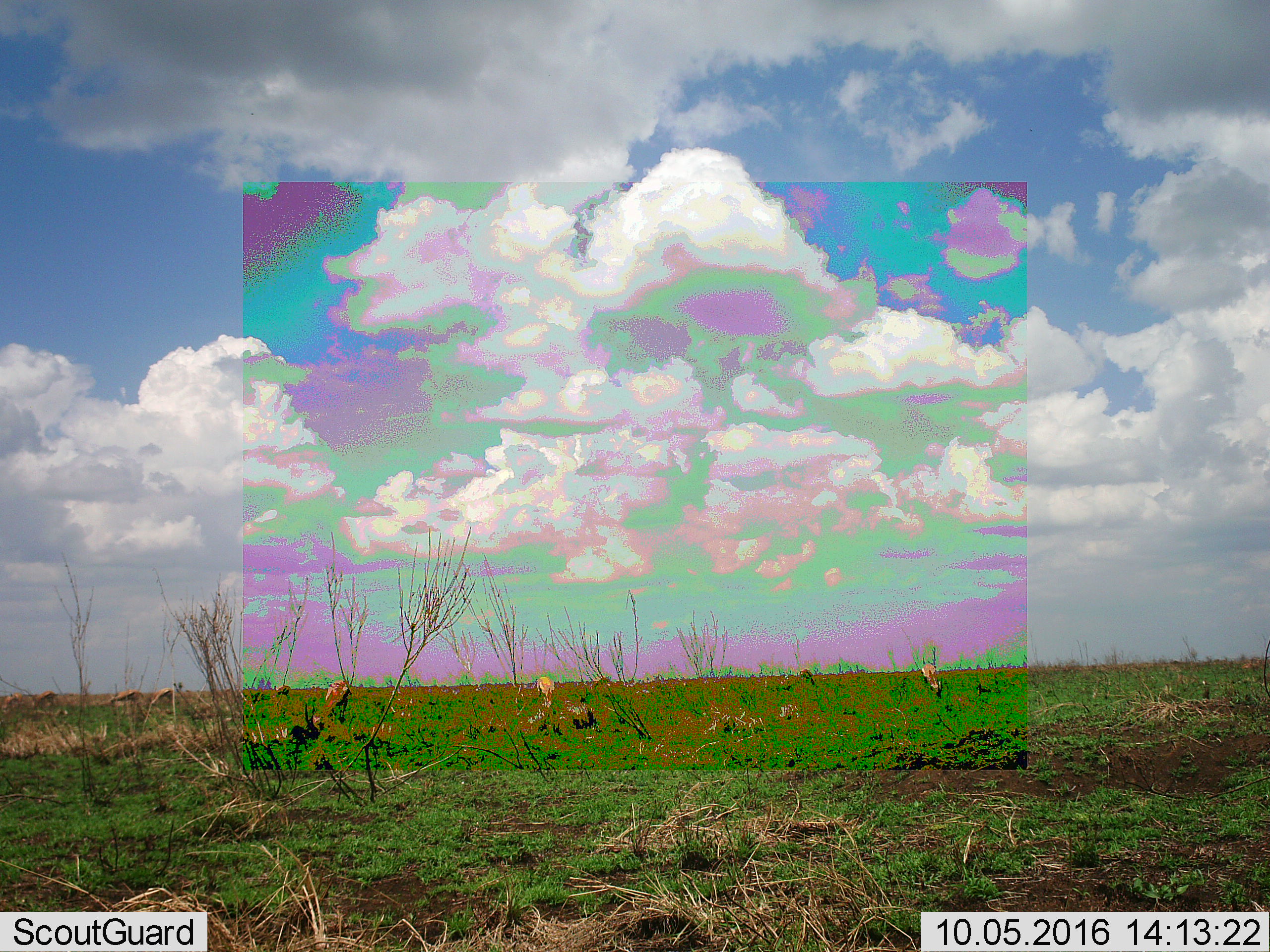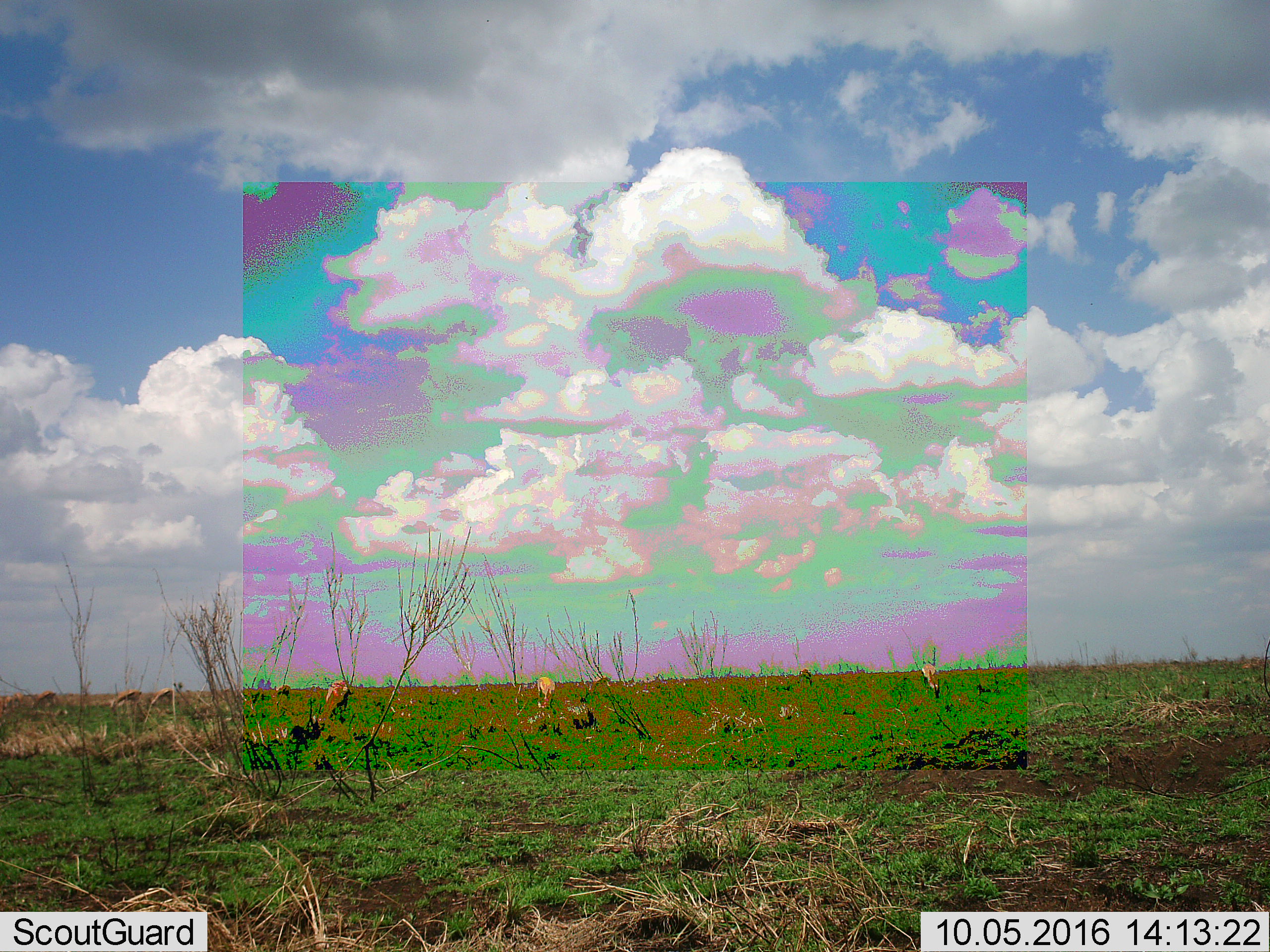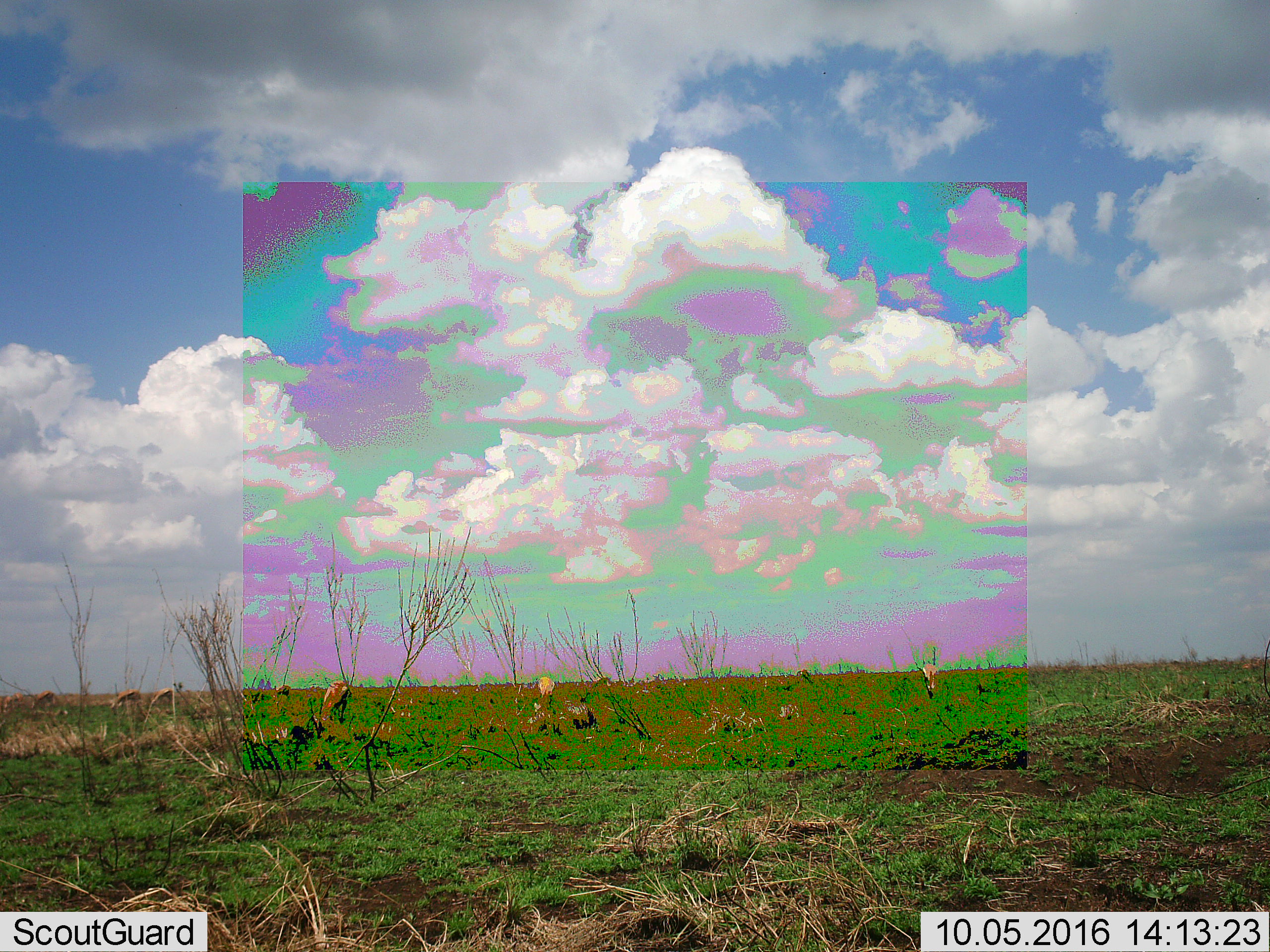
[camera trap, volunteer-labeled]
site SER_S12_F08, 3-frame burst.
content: unidentified animal